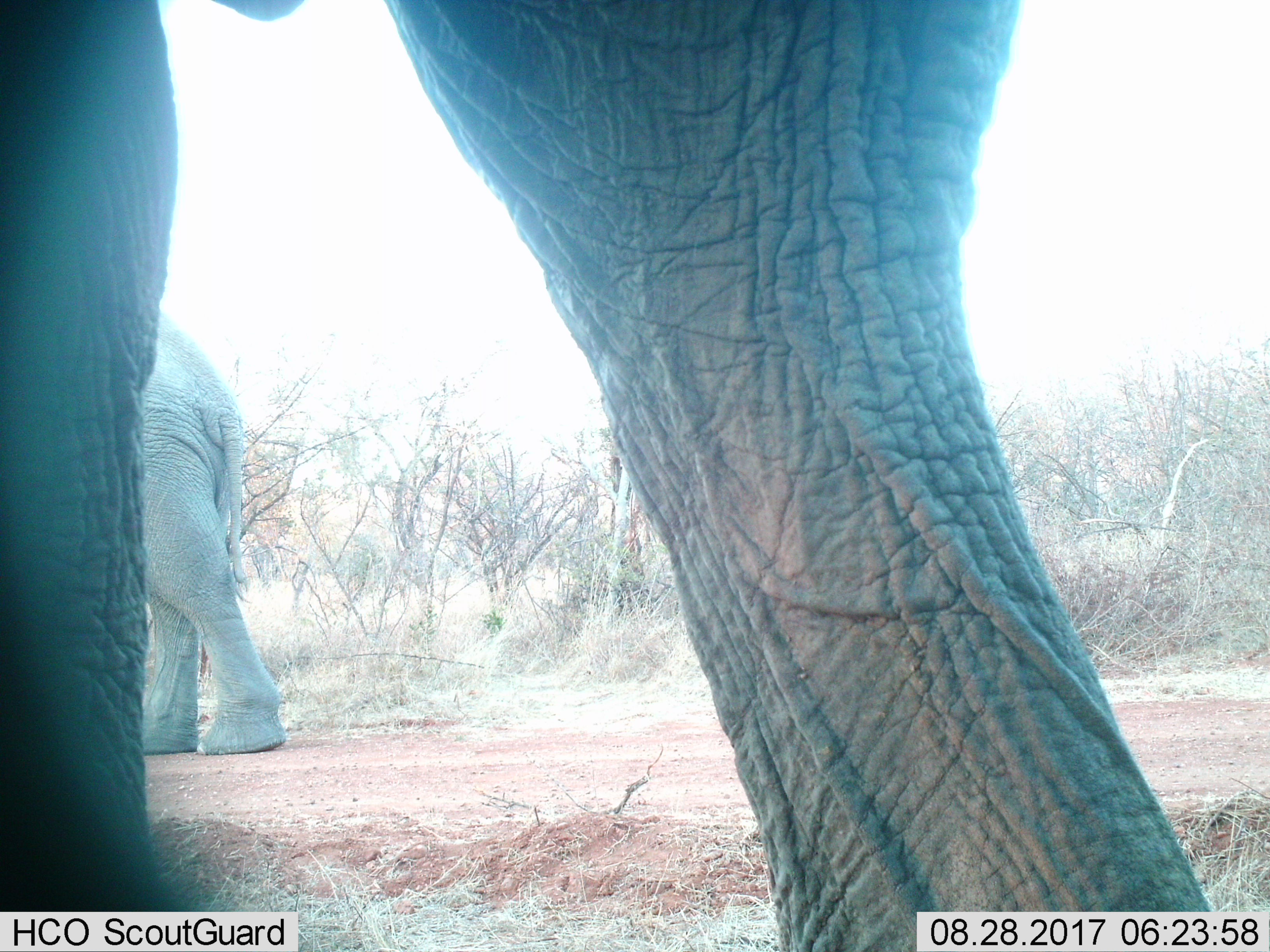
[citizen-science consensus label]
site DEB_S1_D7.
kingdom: Animalia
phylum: Chordata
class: Mammalia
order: Proboscidea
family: Elephantidae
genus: Loxodonta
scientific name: Loxodonta africana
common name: african bush elephant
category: elephant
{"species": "elephant (african bush elephant) (Loxodonta africana)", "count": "2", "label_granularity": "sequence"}